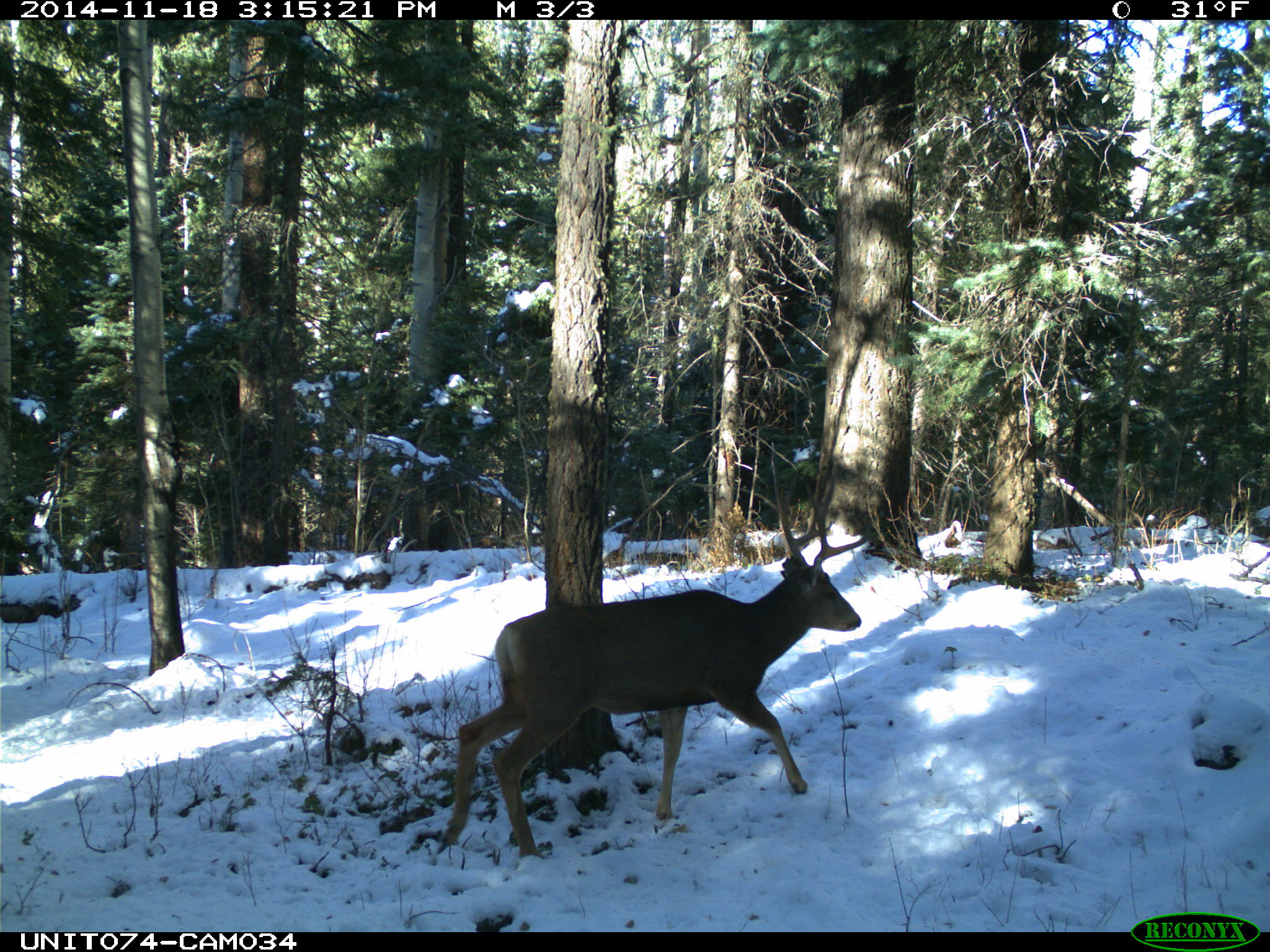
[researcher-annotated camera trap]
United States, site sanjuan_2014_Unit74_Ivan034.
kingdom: Animalia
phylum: Chordata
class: Mammalia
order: Artiodactyla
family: Cervidae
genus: Odocoileus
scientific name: Odocoileus hemionus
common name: mule deer